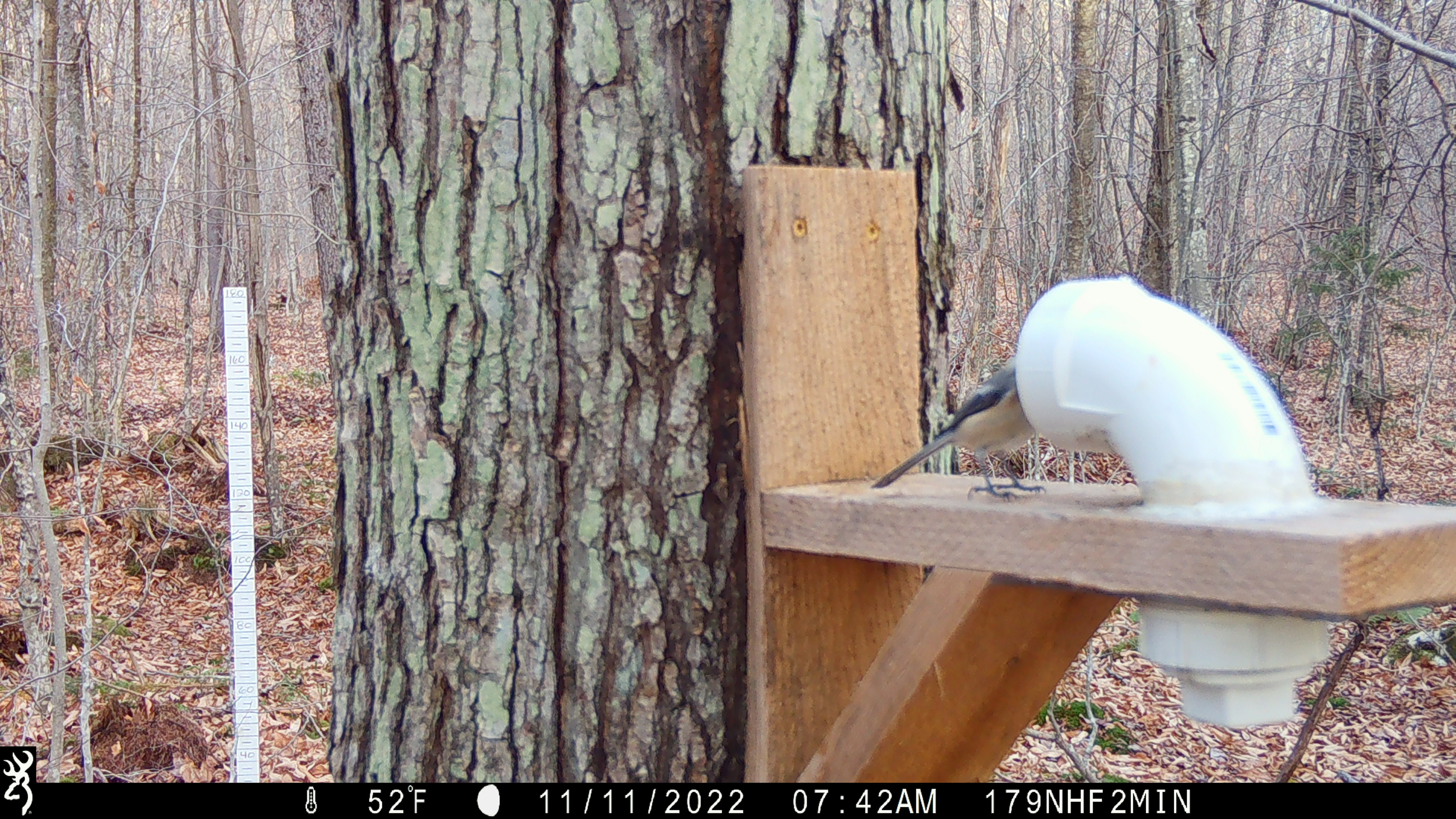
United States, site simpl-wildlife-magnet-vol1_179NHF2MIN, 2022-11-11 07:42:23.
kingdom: Animalia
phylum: Chordata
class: Aves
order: Passeriformes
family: Paridae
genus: Poecile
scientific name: Poecile atricapillus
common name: black-capped chickadee